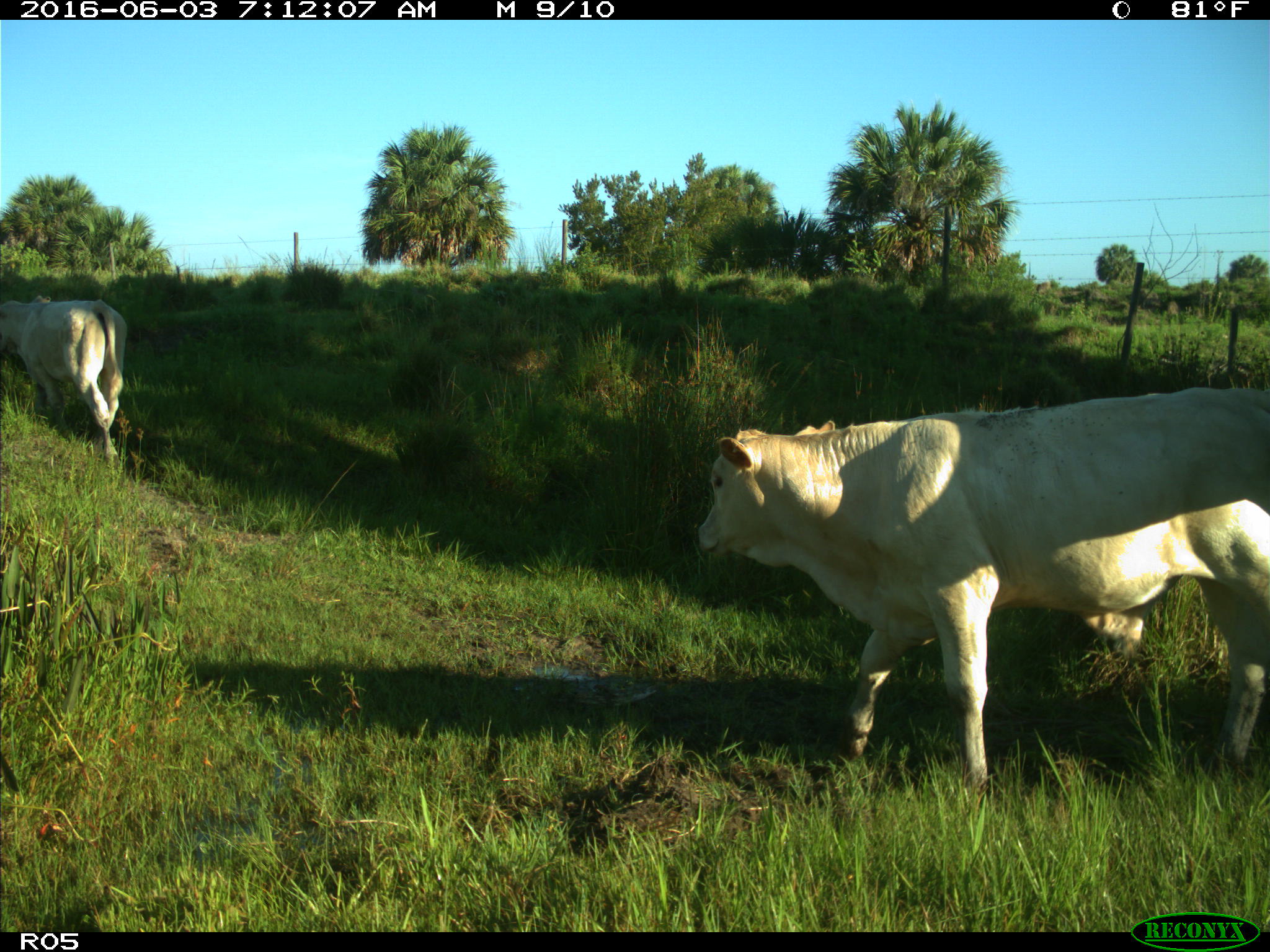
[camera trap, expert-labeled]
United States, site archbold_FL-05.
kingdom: Animalia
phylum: Chordata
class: Mammalia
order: Artiodactyla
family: Bovidae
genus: Bos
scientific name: Bos taurus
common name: domestic cow